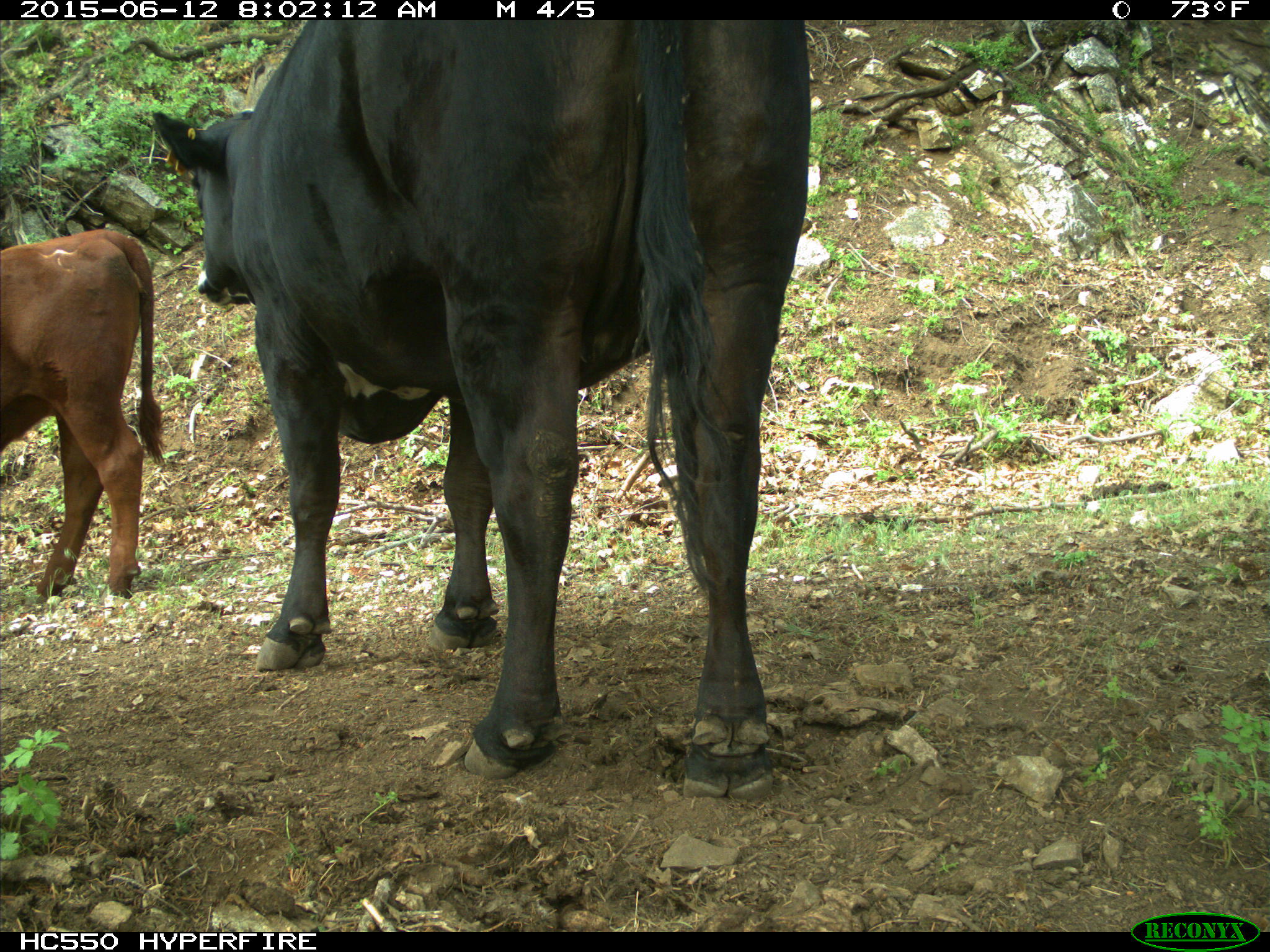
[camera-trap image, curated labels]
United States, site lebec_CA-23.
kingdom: Animalia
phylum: Chordata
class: Mammalia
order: Artiodactyla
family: Bovidae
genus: Bos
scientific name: Bos taurus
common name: domestic cow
Bos taurus (domestic cow).